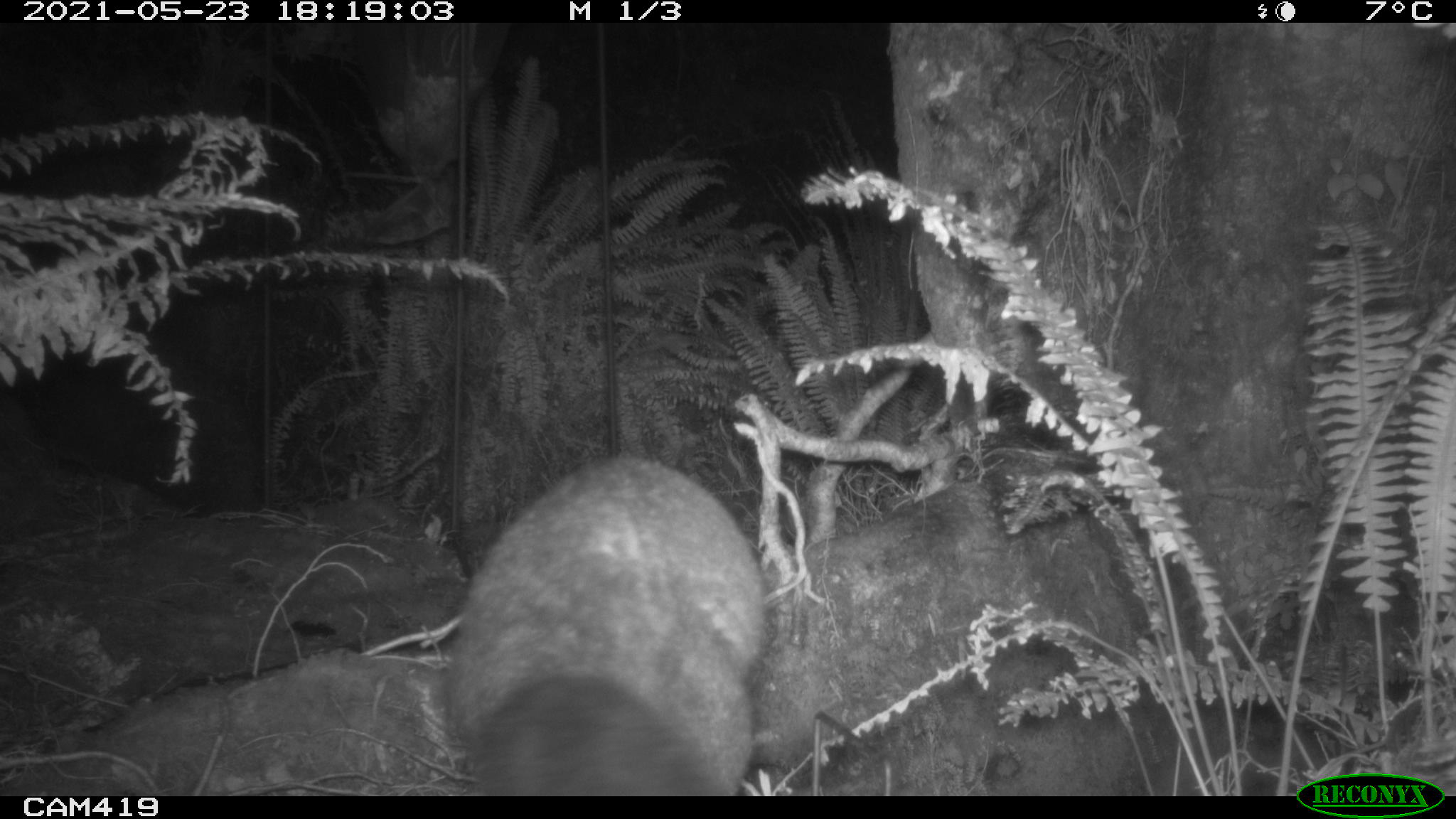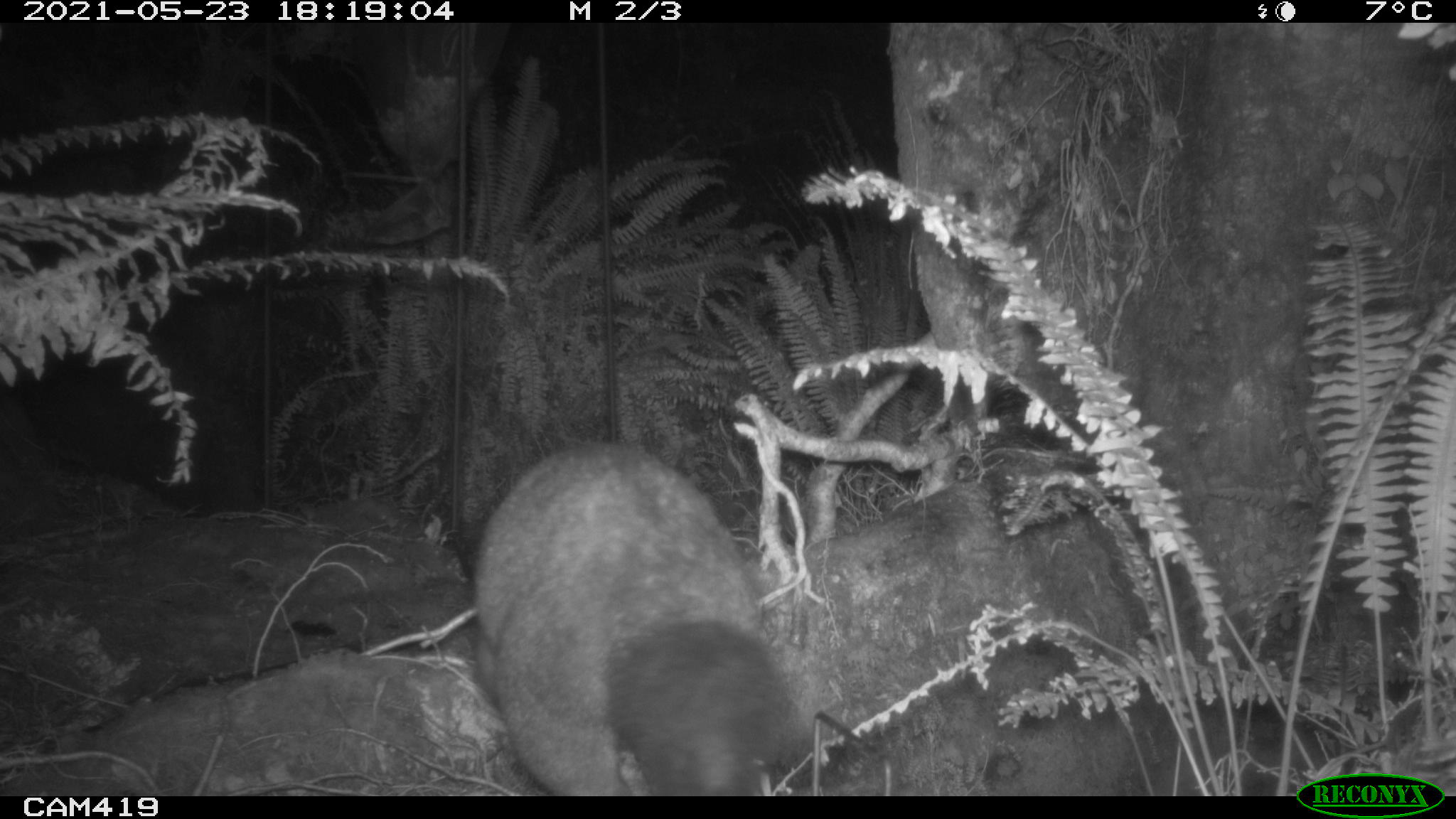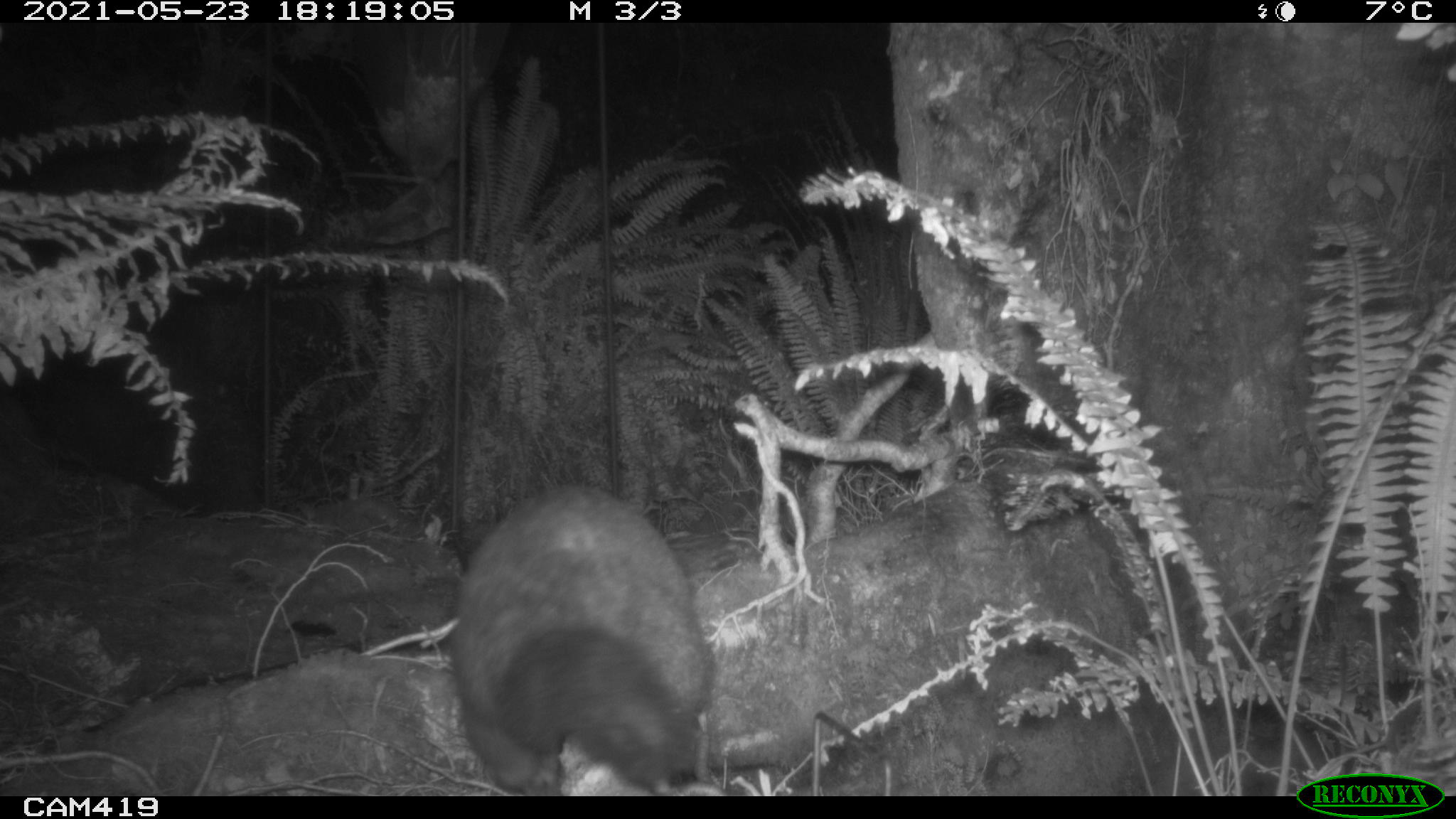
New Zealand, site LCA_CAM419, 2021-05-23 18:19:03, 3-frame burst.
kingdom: Animalia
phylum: Chordata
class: Mammalia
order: Diprotodontia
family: Phalangeridae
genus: Trichosurus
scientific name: Trichosurus vulpecula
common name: common brushtail possum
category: possum